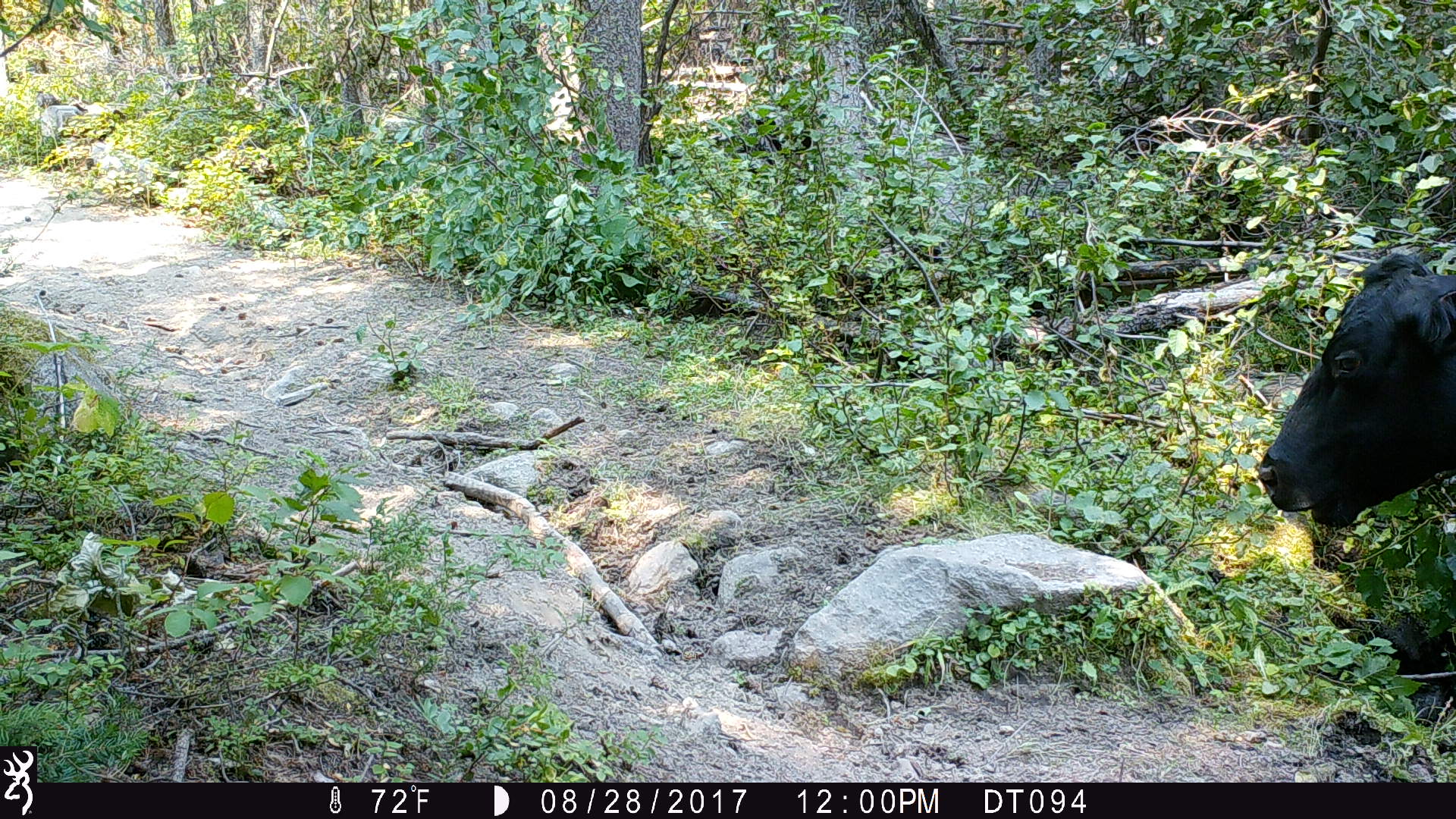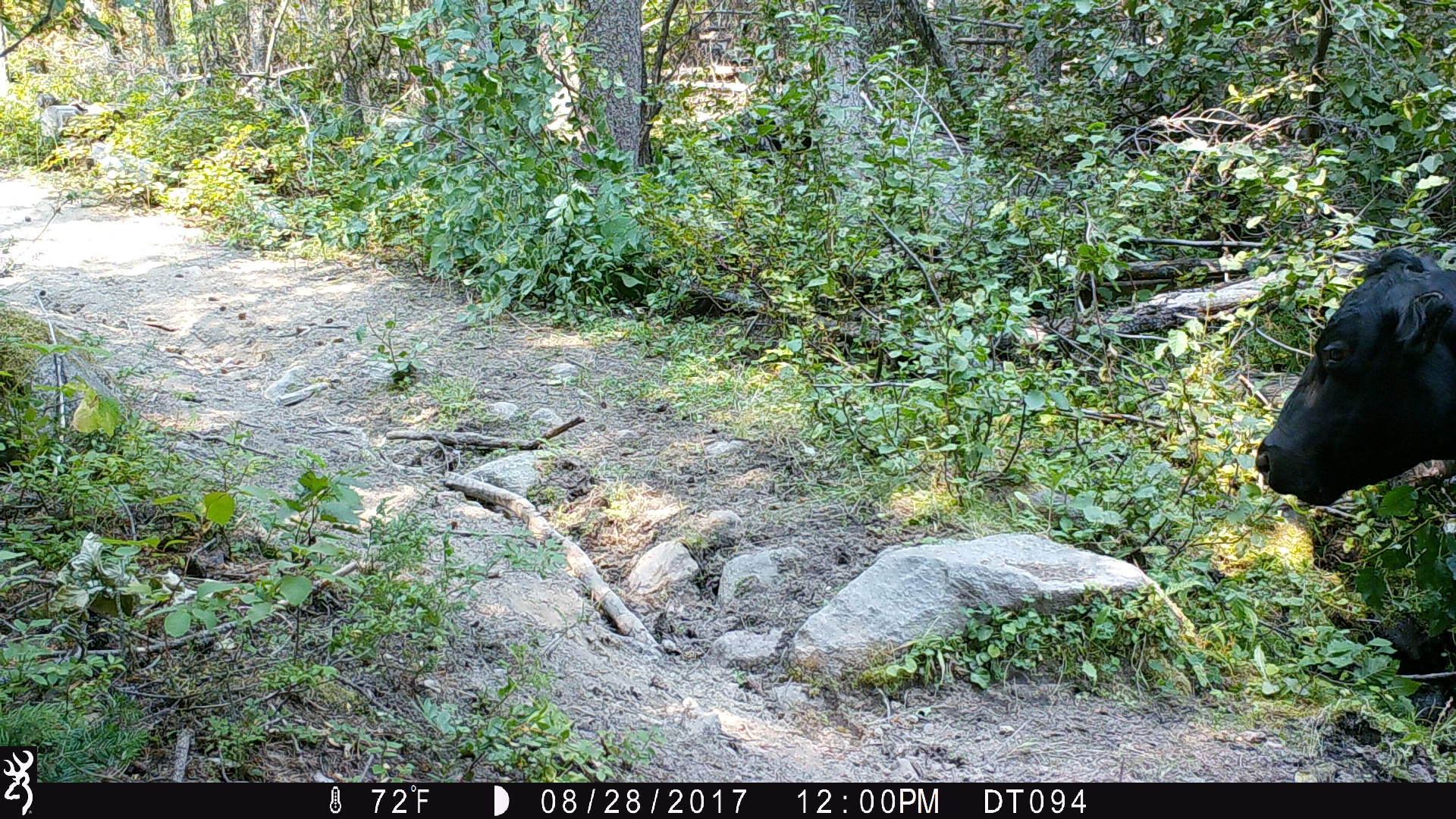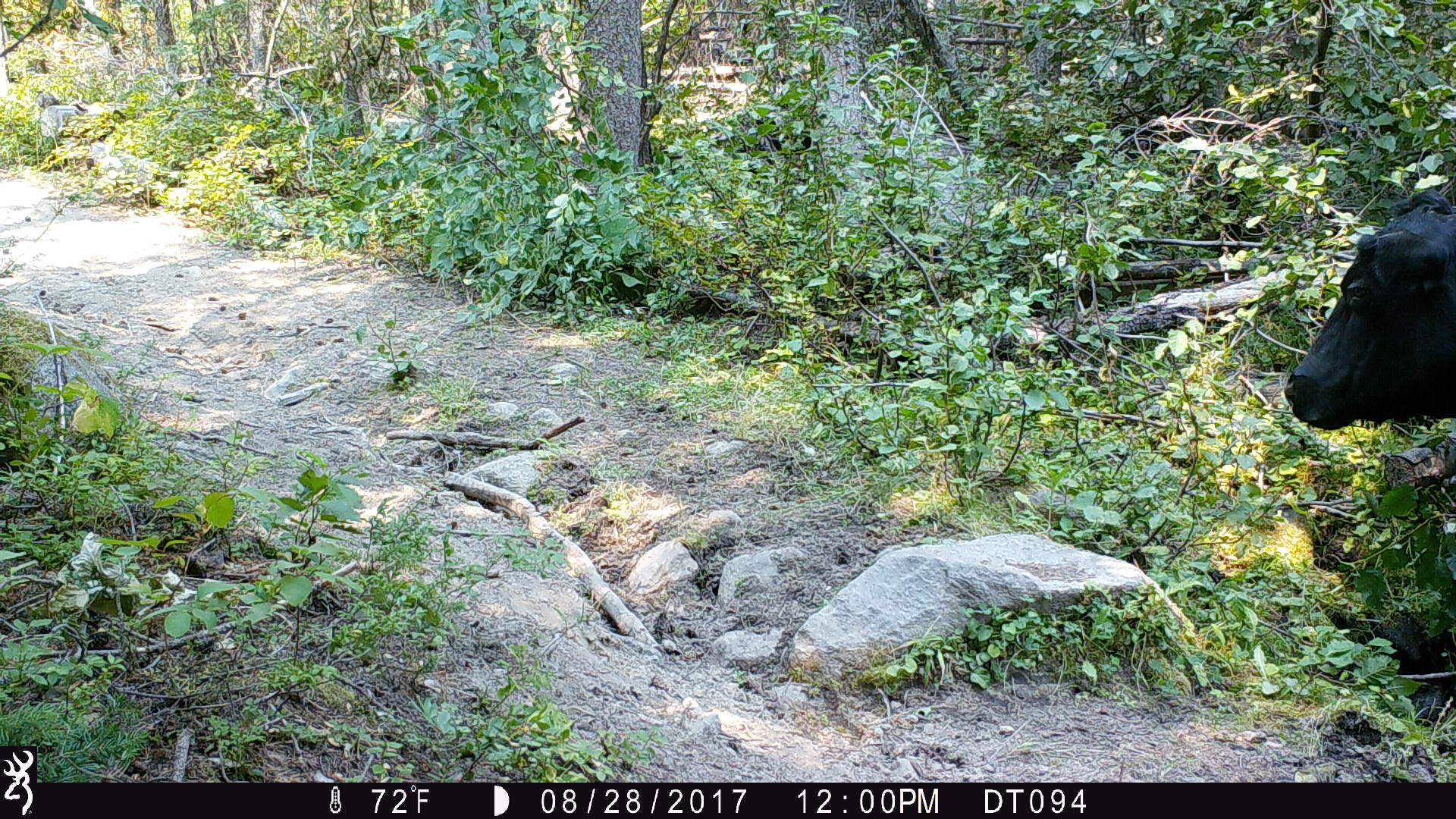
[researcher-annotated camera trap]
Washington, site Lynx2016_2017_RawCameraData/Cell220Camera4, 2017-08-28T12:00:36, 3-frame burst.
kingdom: Animalia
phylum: Chordata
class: Mammalia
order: Artiodactyla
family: Bovidae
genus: Bos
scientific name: Bos taurus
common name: domestic cattle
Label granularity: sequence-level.